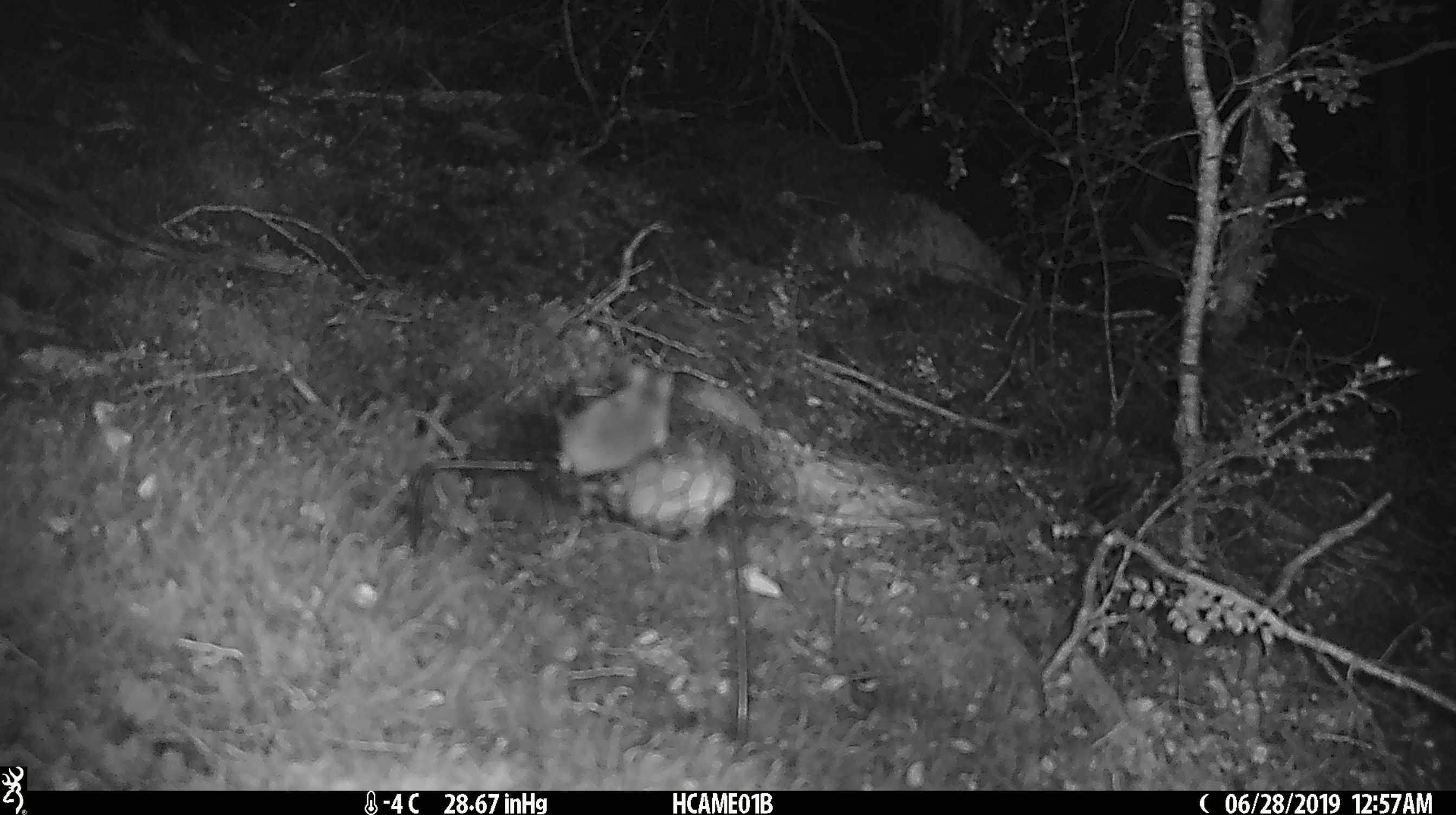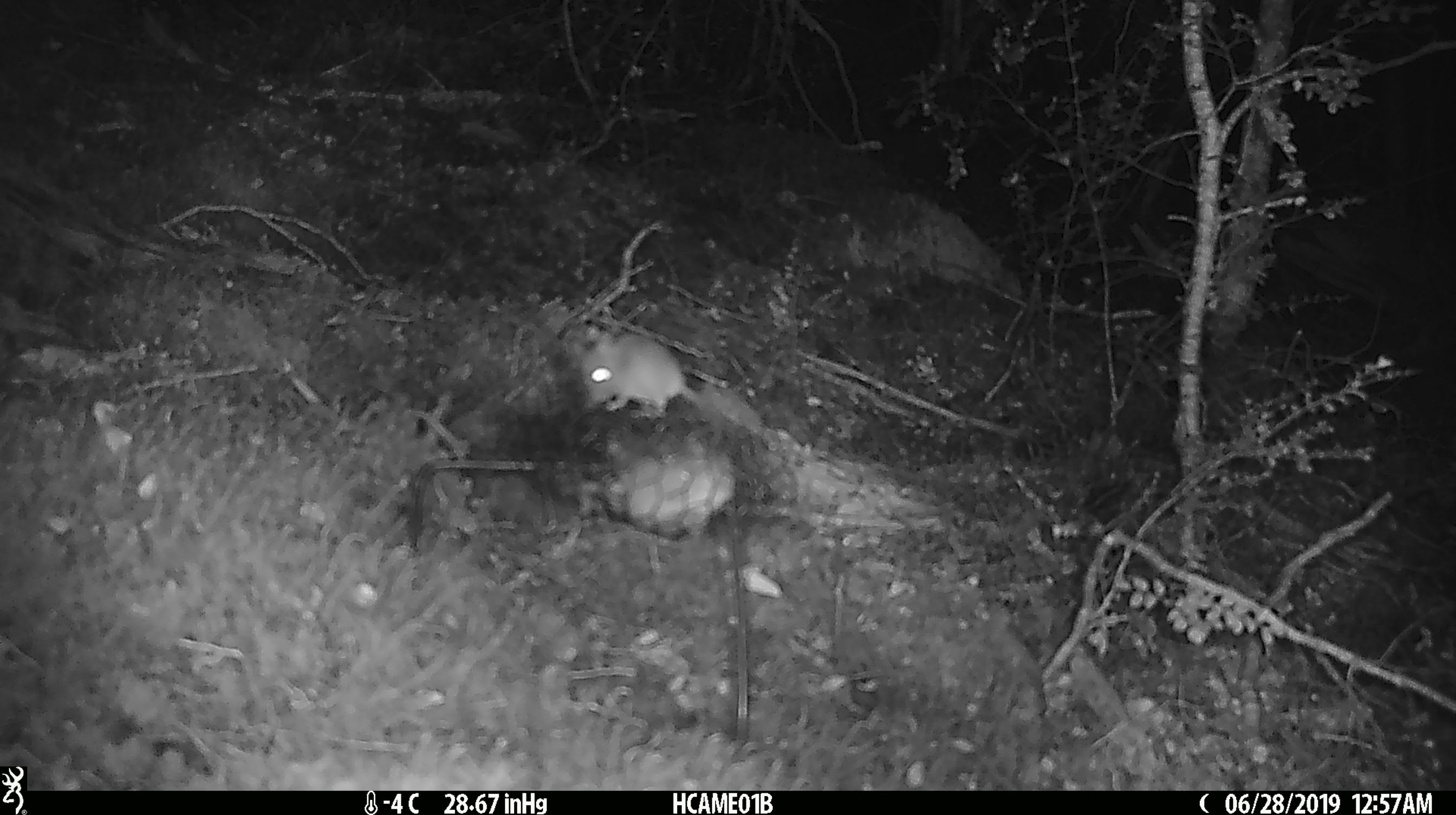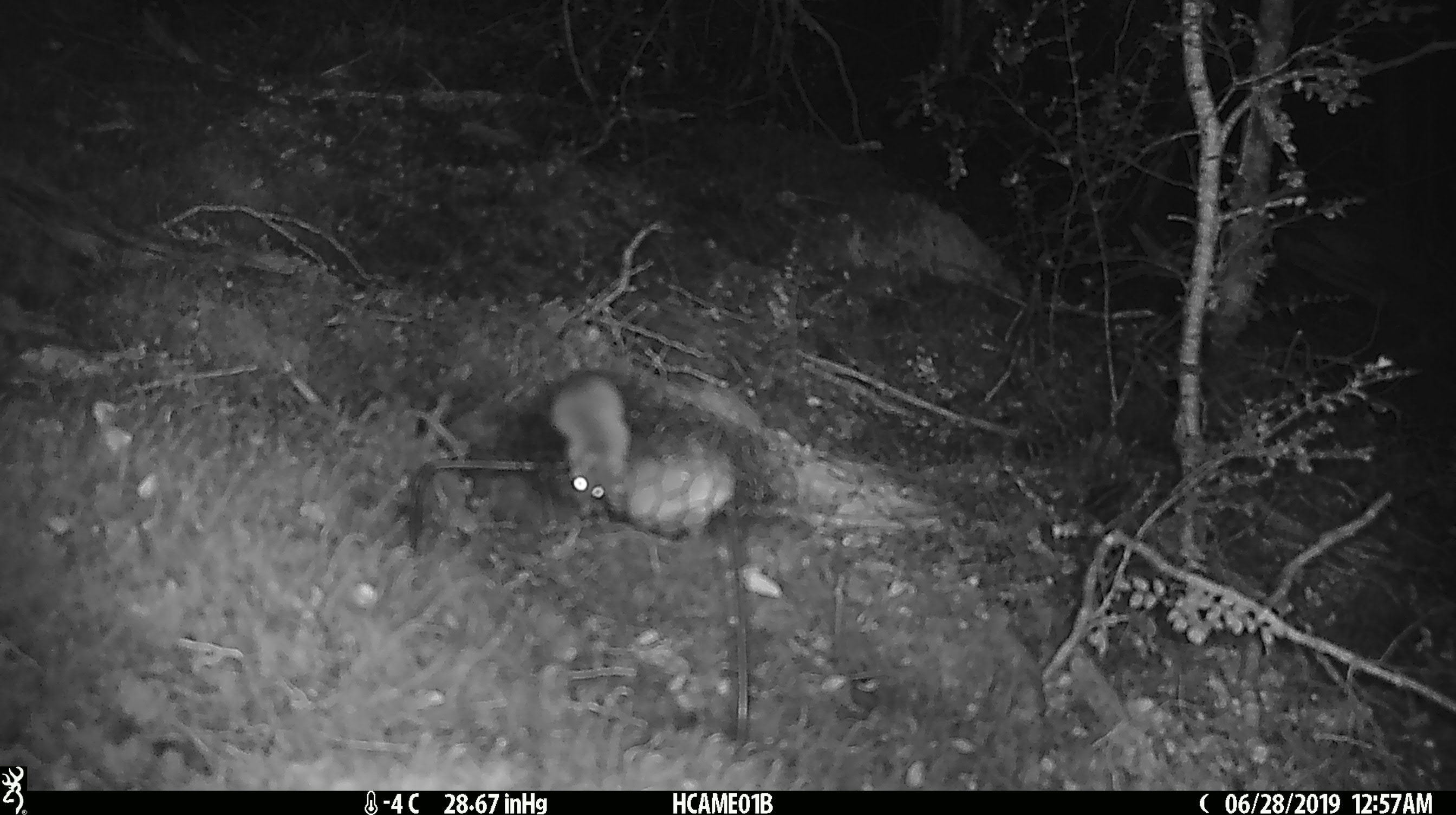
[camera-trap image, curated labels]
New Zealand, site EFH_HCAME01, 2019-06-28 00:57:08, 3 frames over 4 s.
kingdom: Animalia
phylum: Chordata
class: Mammalia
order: Rodentia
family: Muridae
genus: Mus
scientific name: Mus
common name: mouse